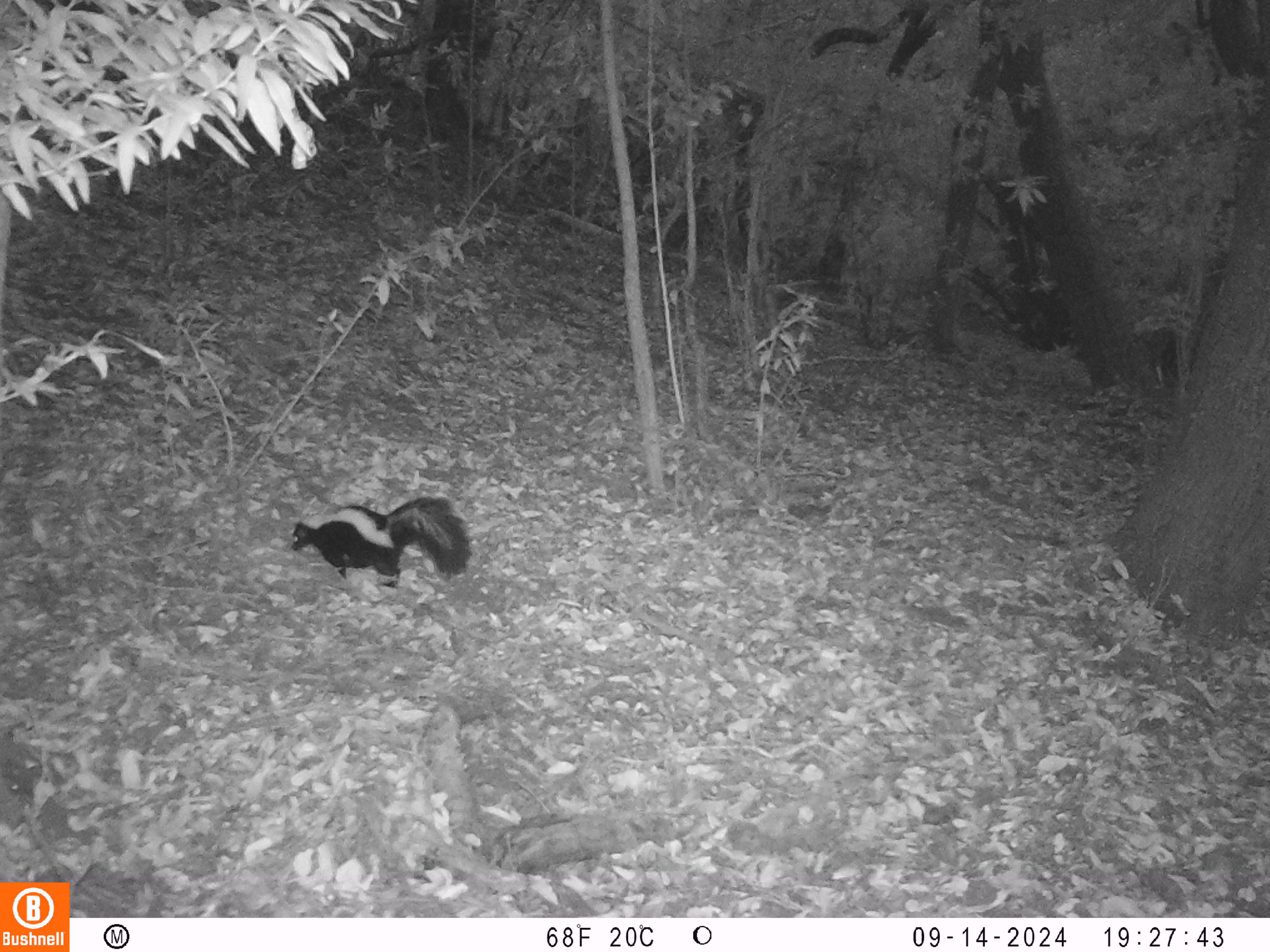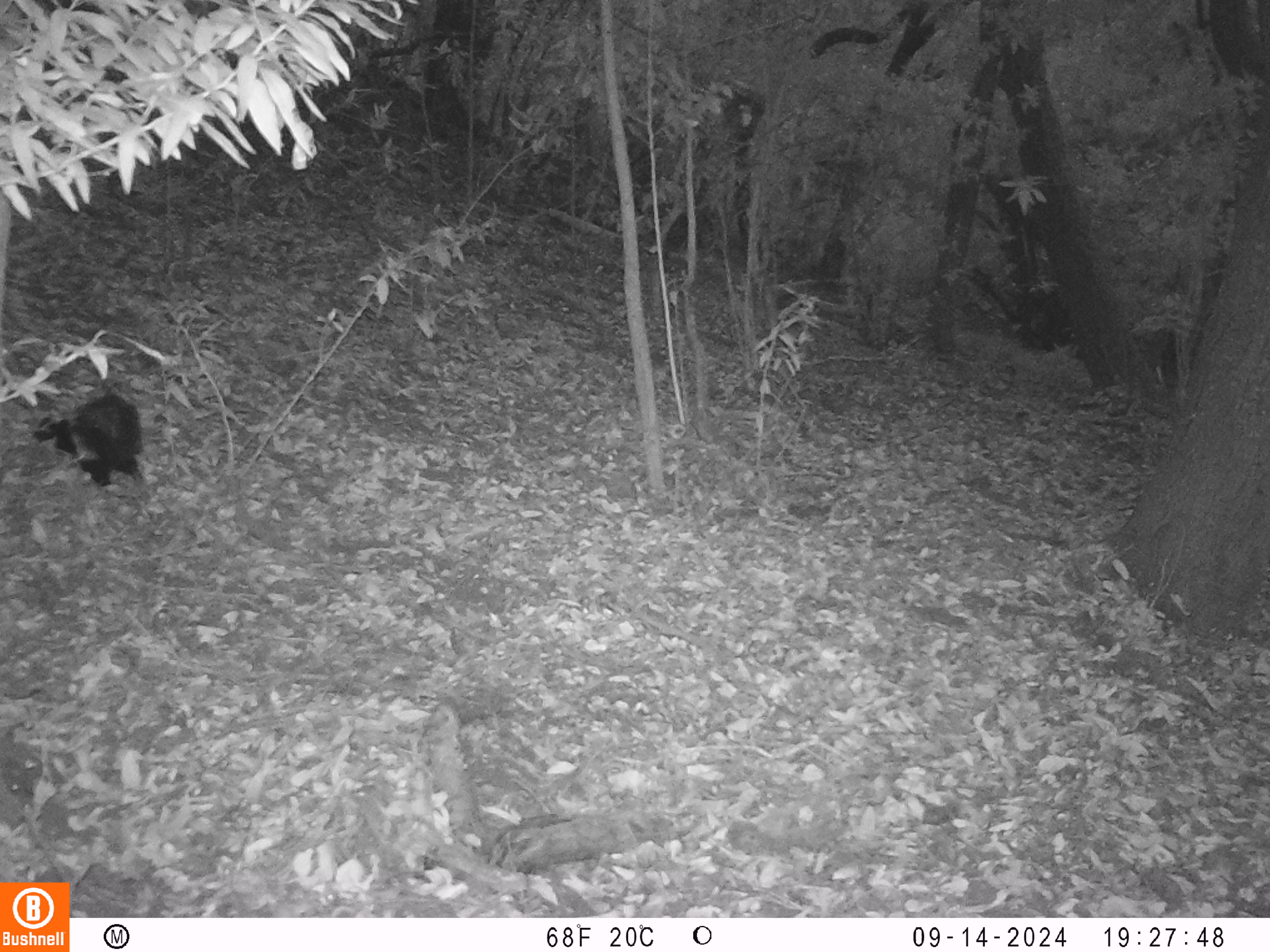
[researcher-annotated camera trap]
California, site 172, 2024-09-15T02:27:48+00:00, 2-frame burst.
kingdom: Animalia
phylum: Chordata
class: Mammalia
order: Carnivora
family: Mephitidae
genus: Mephitis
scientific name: Mephitis mephitis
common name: striped skunk